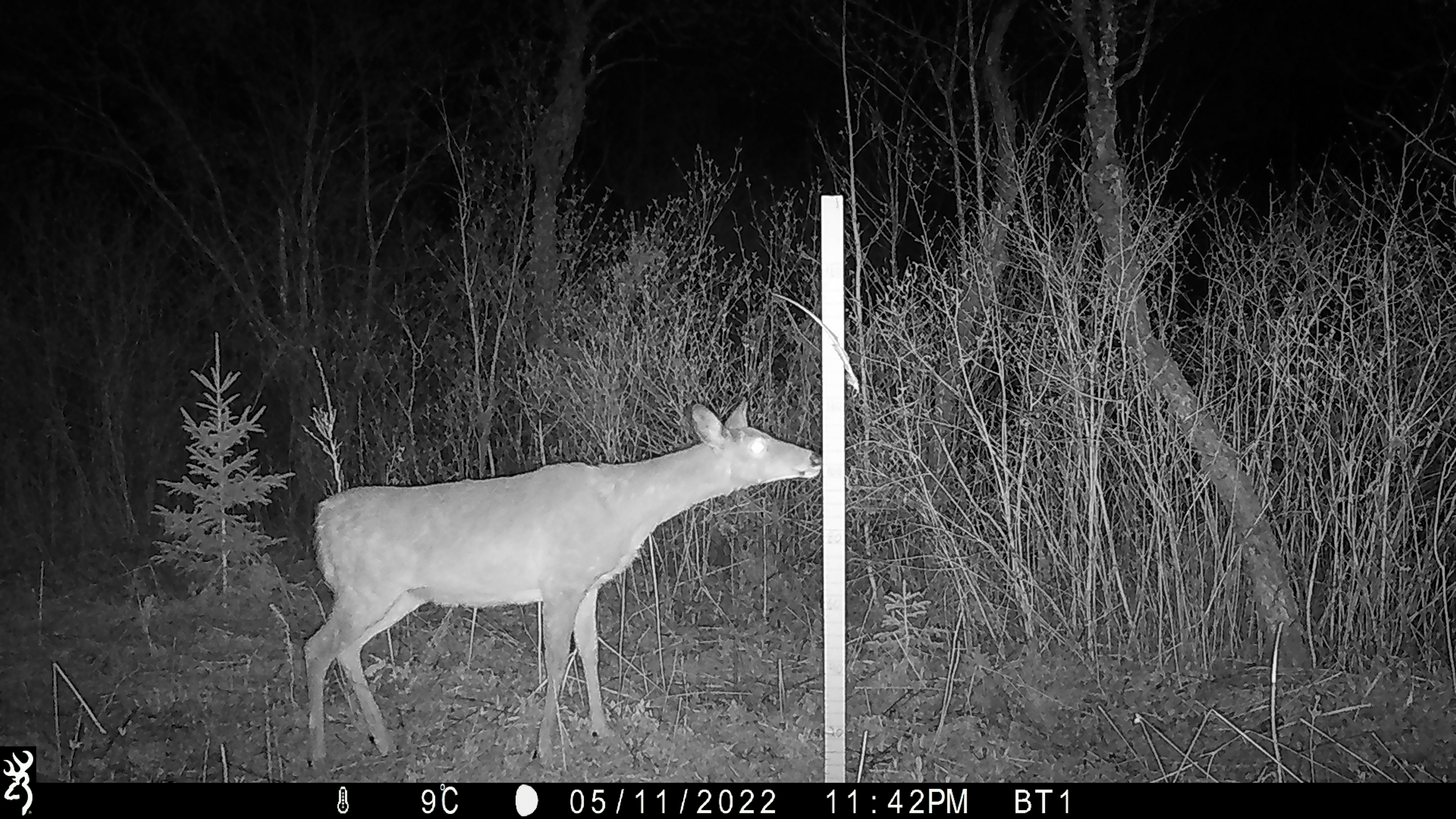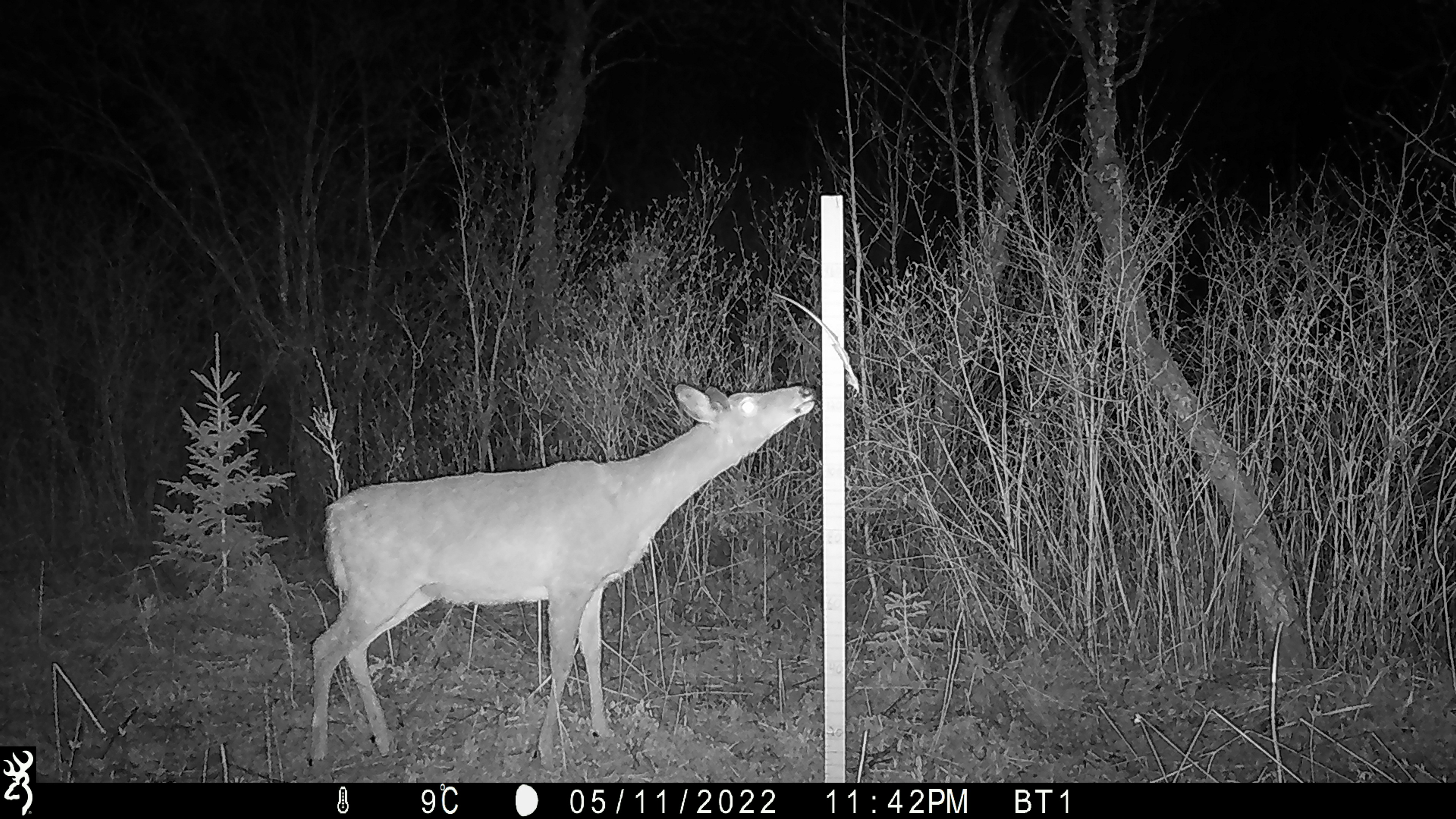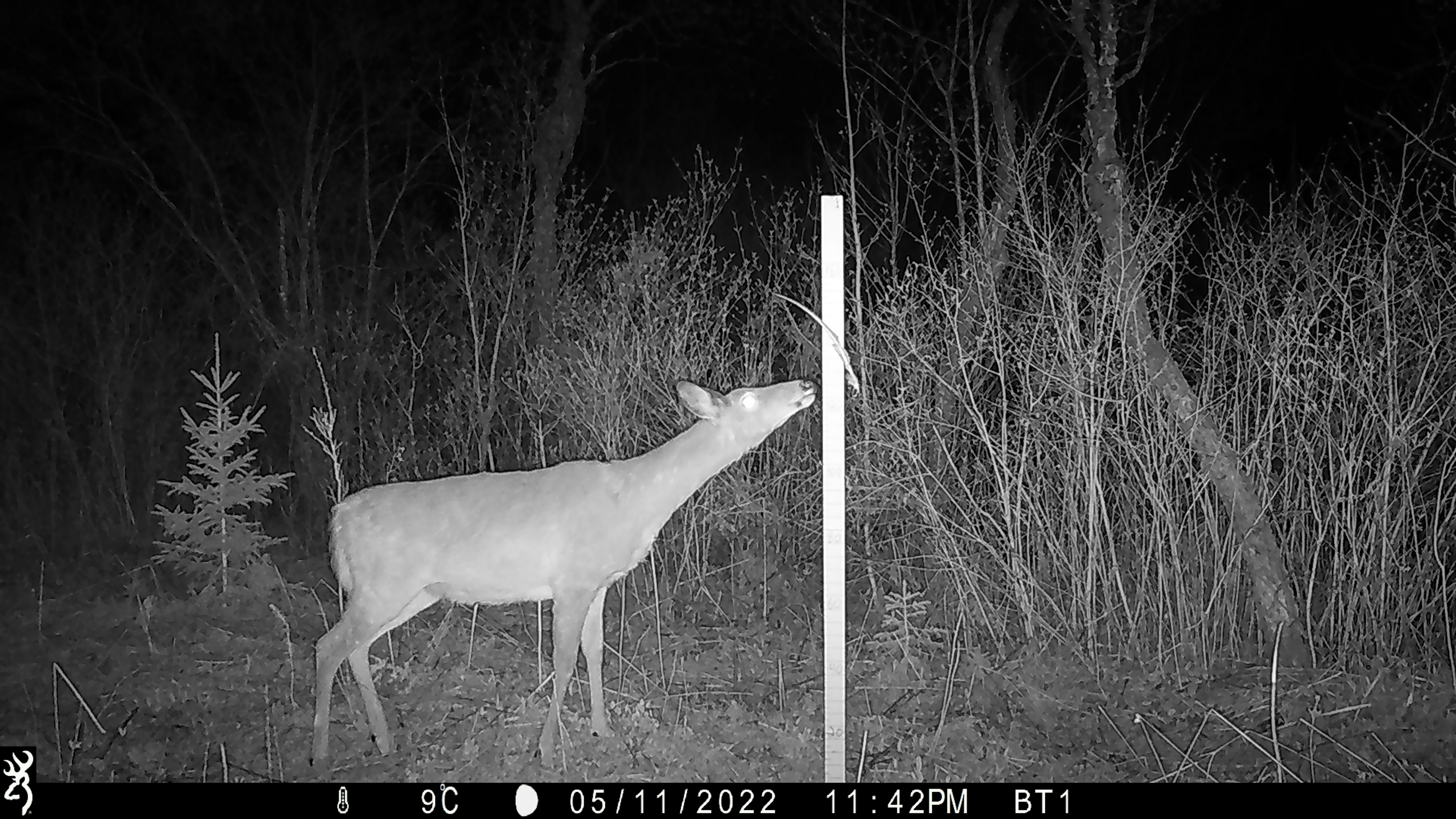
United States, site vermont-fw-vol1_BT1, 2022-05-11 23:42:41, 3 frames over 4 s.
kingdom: Animalia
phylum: Chordata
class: Mammalia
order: Artiodactyla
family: Cervidae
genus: Odocoileus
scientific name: Odocoileus virginianus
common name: white-tailed deer